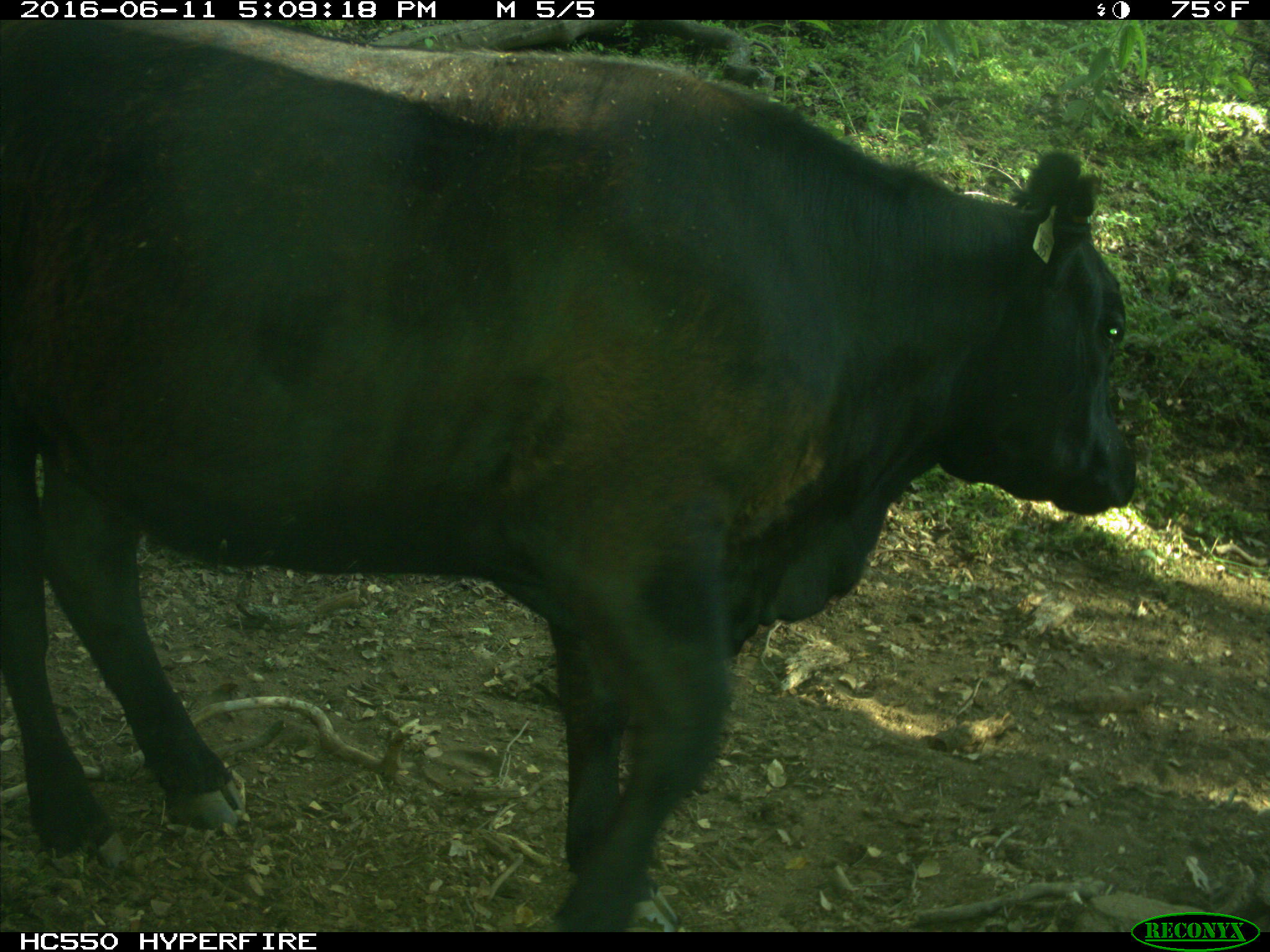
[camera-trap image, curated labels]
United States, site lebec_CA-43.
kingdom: Animalia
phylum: Chordata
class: Mammalia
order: Artiodactyla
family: Bovidae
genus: Bos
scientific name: Bos taurus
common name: domestic cow